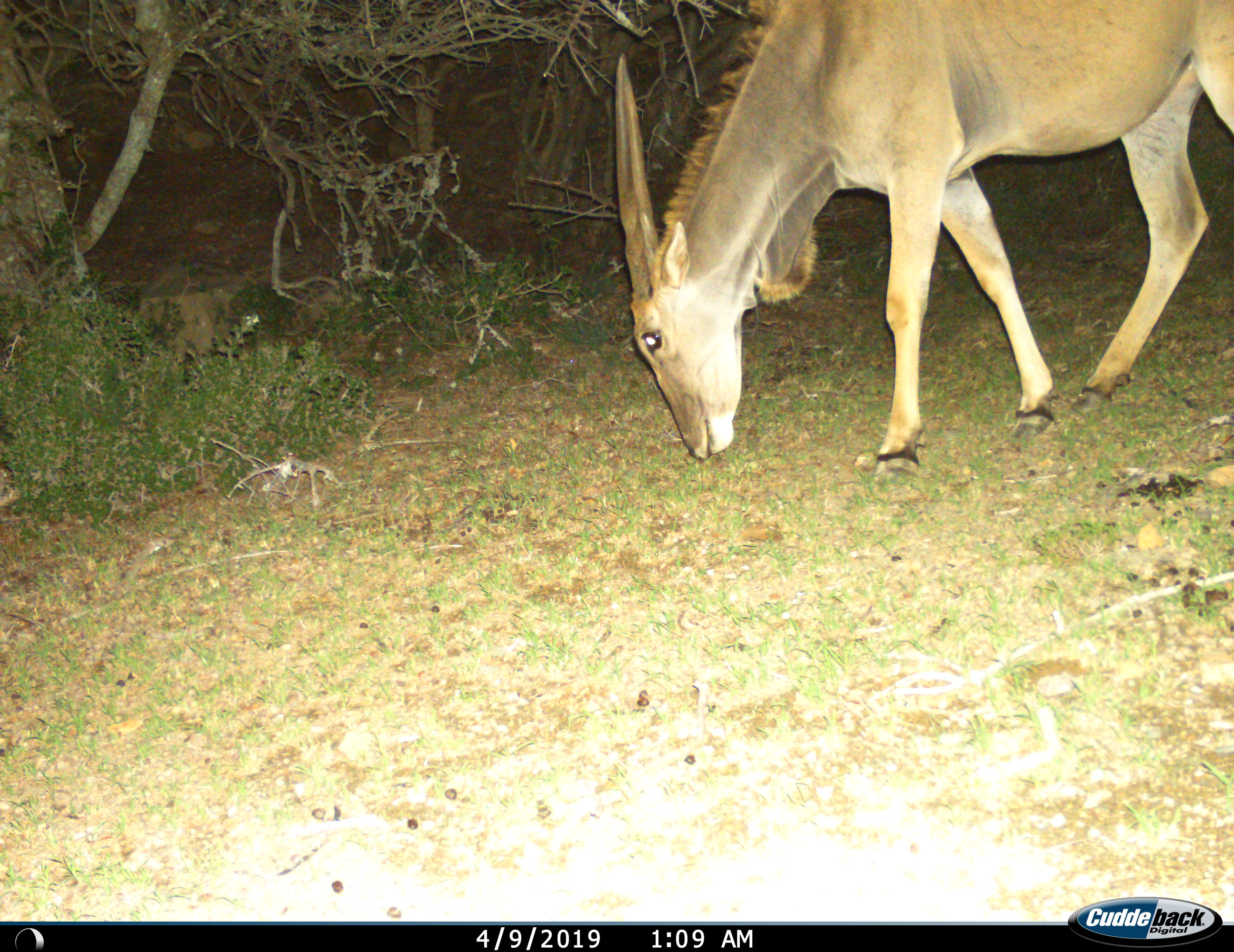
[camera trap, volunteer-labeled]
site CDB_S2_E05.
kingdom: Animalia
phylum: Chordata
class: Mammalia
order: Artiodactyla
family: Bovidae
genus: Tragelaphus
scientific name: Tragelaphus oryx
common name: eland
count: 1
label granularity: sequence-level